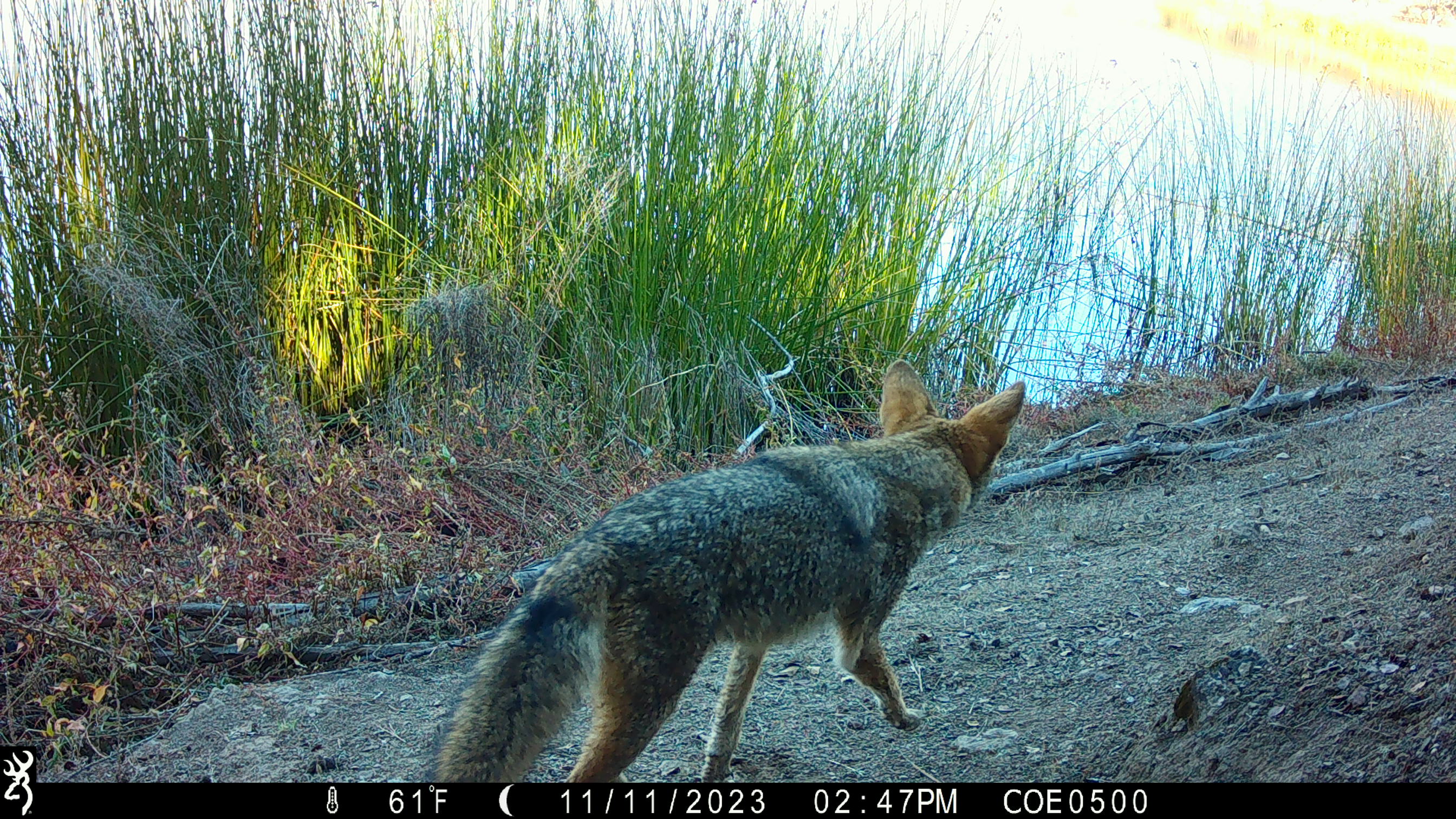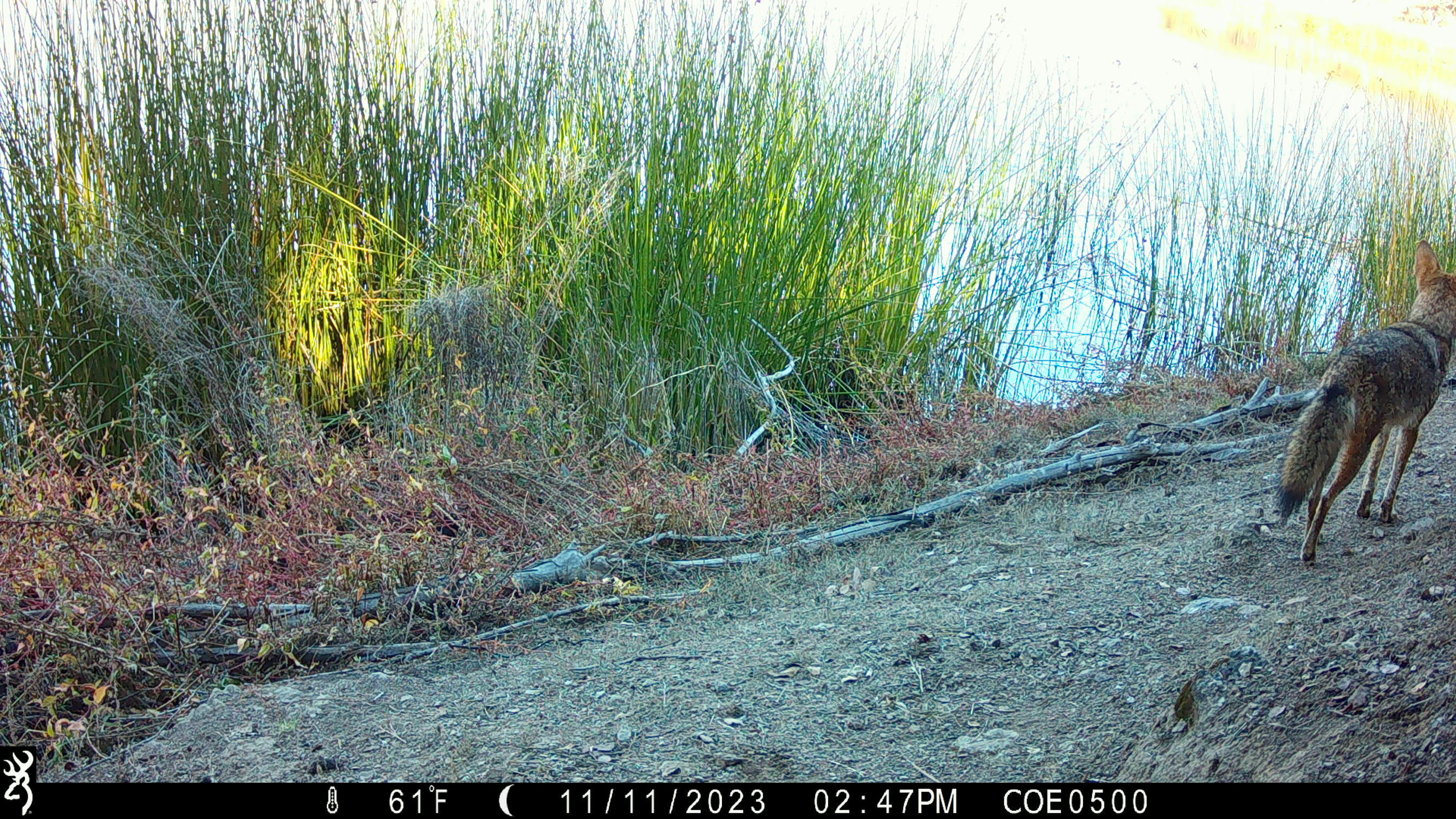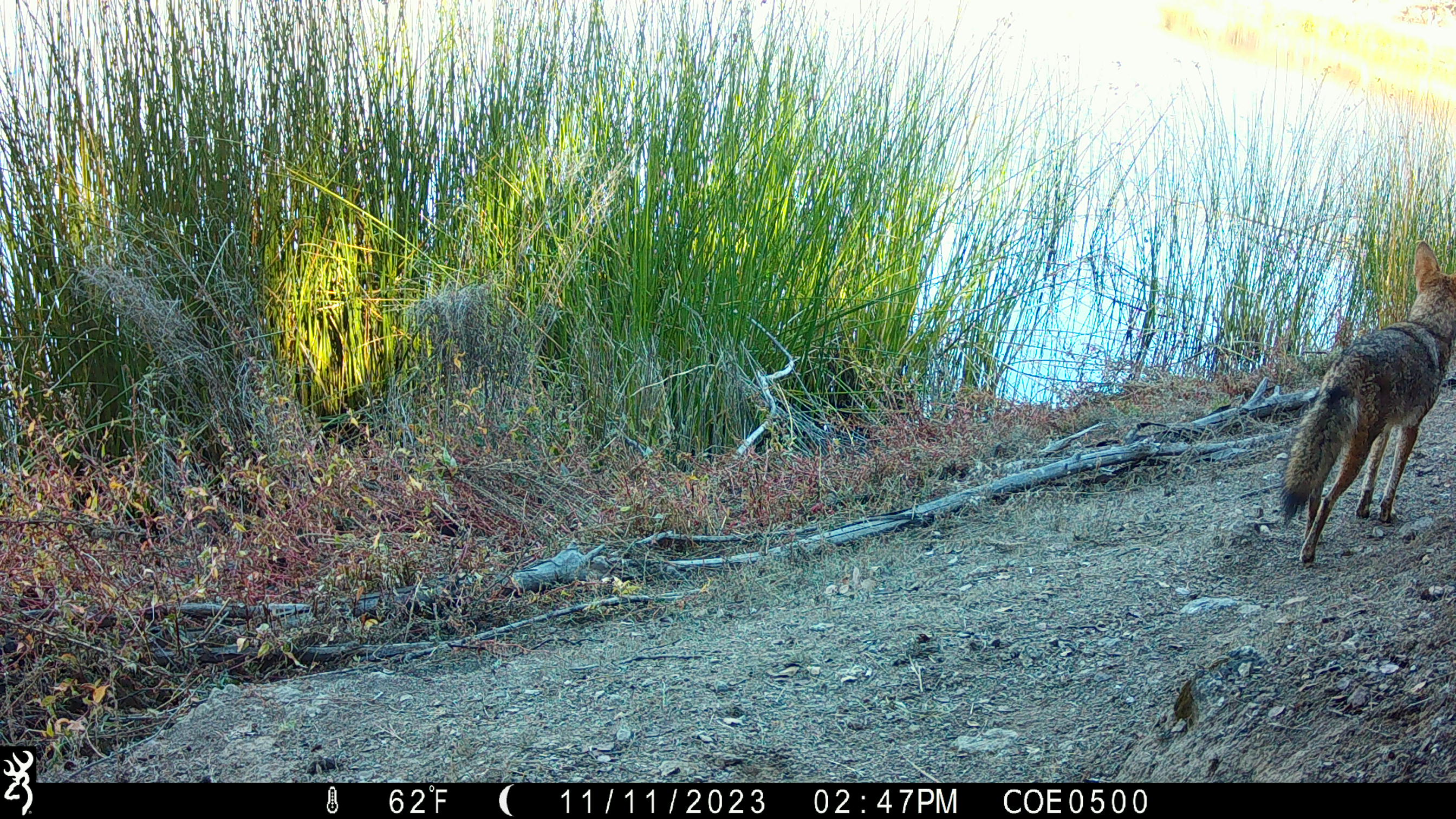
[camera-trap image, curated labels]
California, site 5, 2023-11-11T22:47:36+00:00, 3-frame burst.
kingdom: Animalia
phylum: Chordata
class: Mammalia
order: Carnivora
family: Canidae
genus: Canis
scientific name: Canis latrans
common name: coyote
Coyote (Canis latrans).